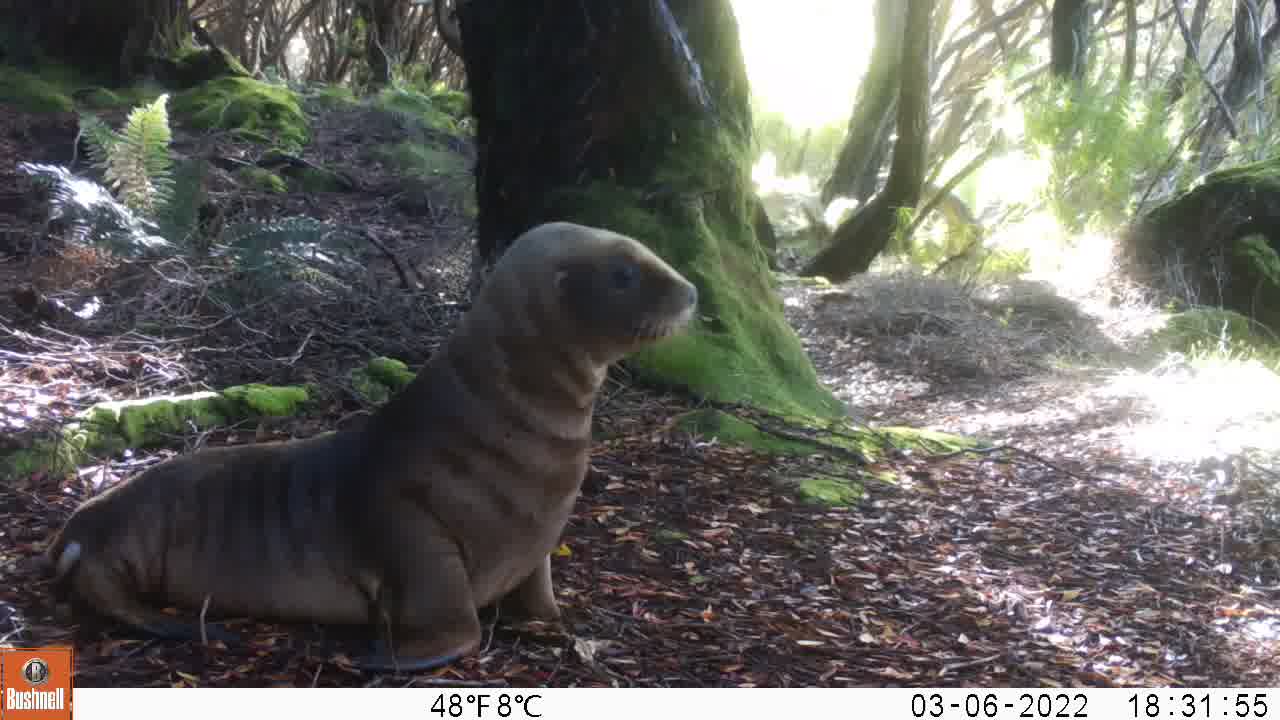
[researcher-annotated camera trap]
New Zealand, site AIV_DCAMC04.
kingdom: Animalia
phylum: Chordata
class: Mammalia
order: Carnivora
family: Otariidae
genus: Phocarctos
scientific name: Phocarctos hookeri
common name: new zealand sea lion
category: sealion